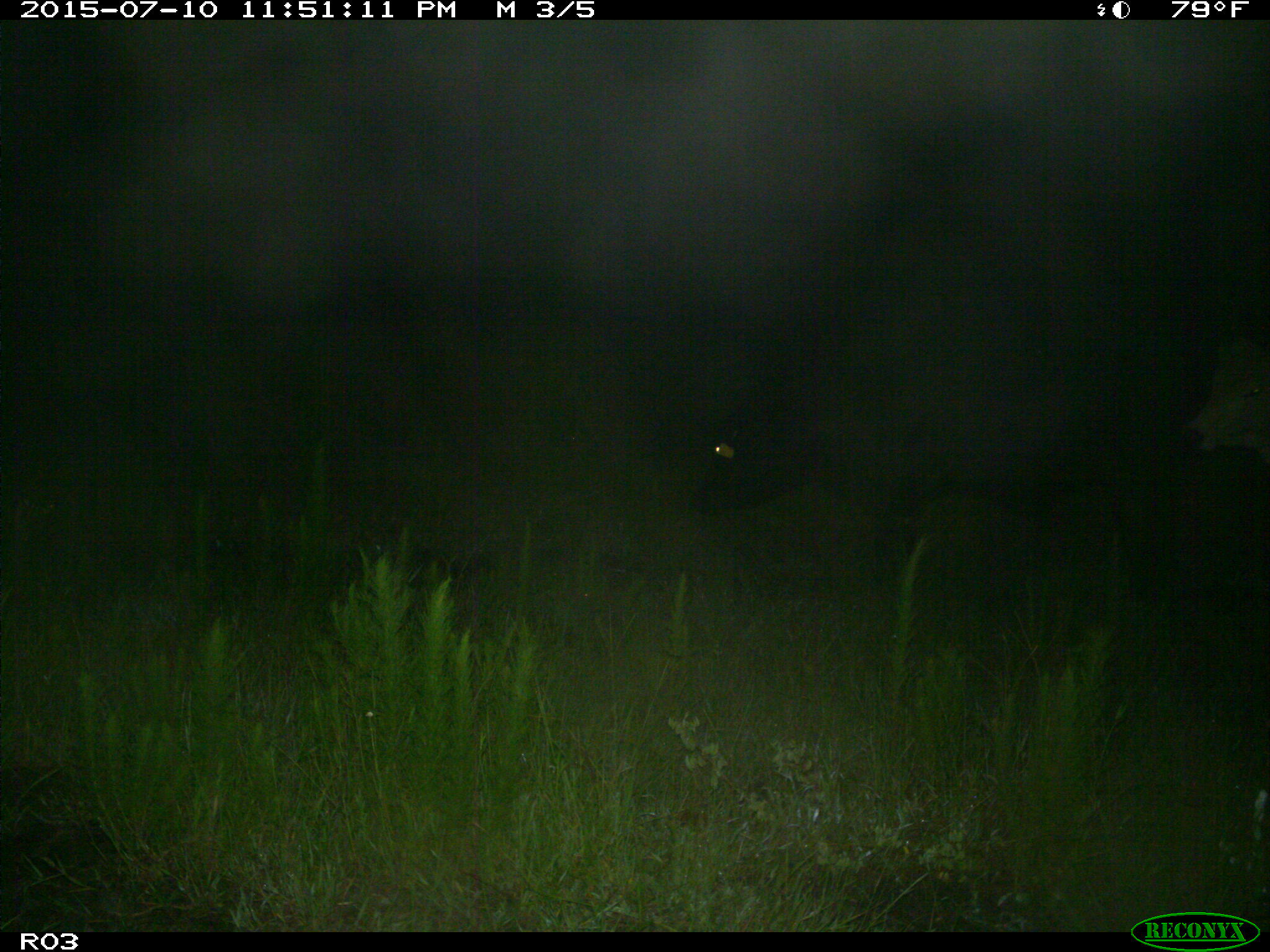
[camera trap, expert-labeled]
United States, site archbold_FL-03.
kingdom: Animalia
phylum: Chordata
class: Mammalia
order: Artiodactyla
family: Bovidae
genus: Bos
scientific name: Bos taurus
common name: domestic cow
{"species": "Bos taurus (domestic cow)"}